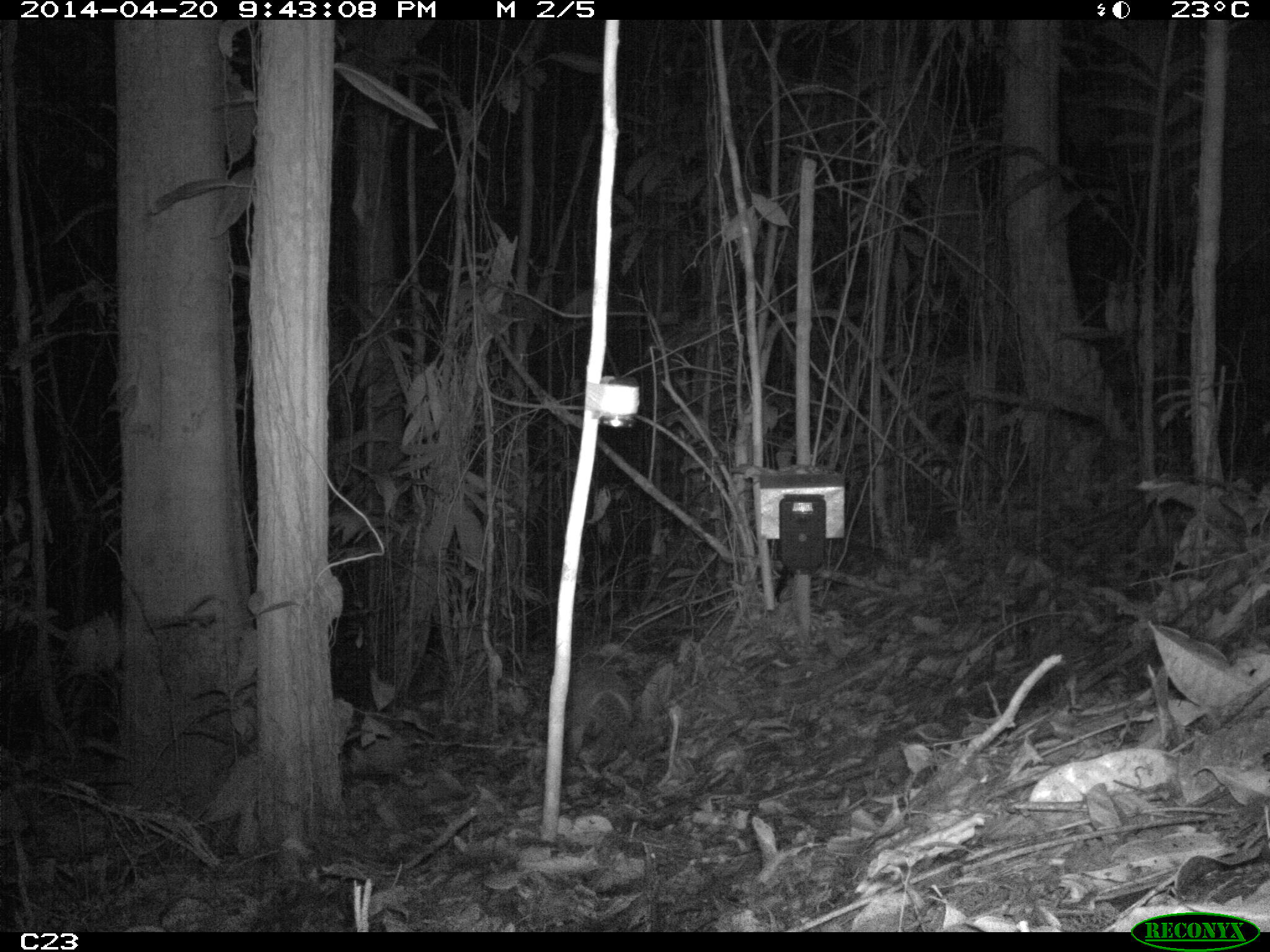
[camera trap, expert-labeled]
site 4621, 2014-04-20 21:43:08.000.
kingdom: Animalia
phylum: Chordata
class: Mammalia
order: Cingulata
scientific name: Cingulata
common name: armadillo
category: unknown armadillo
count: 1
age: adult